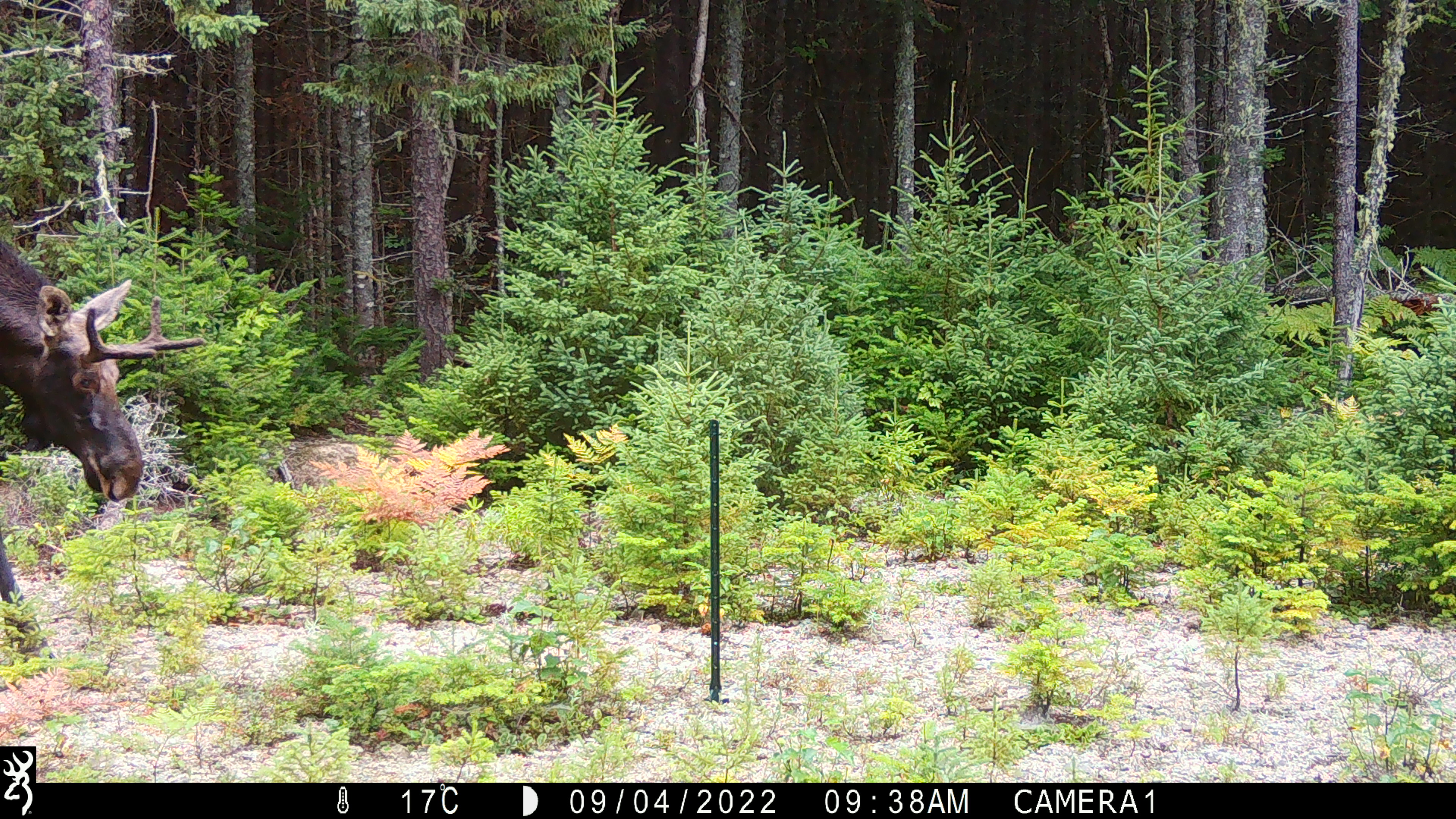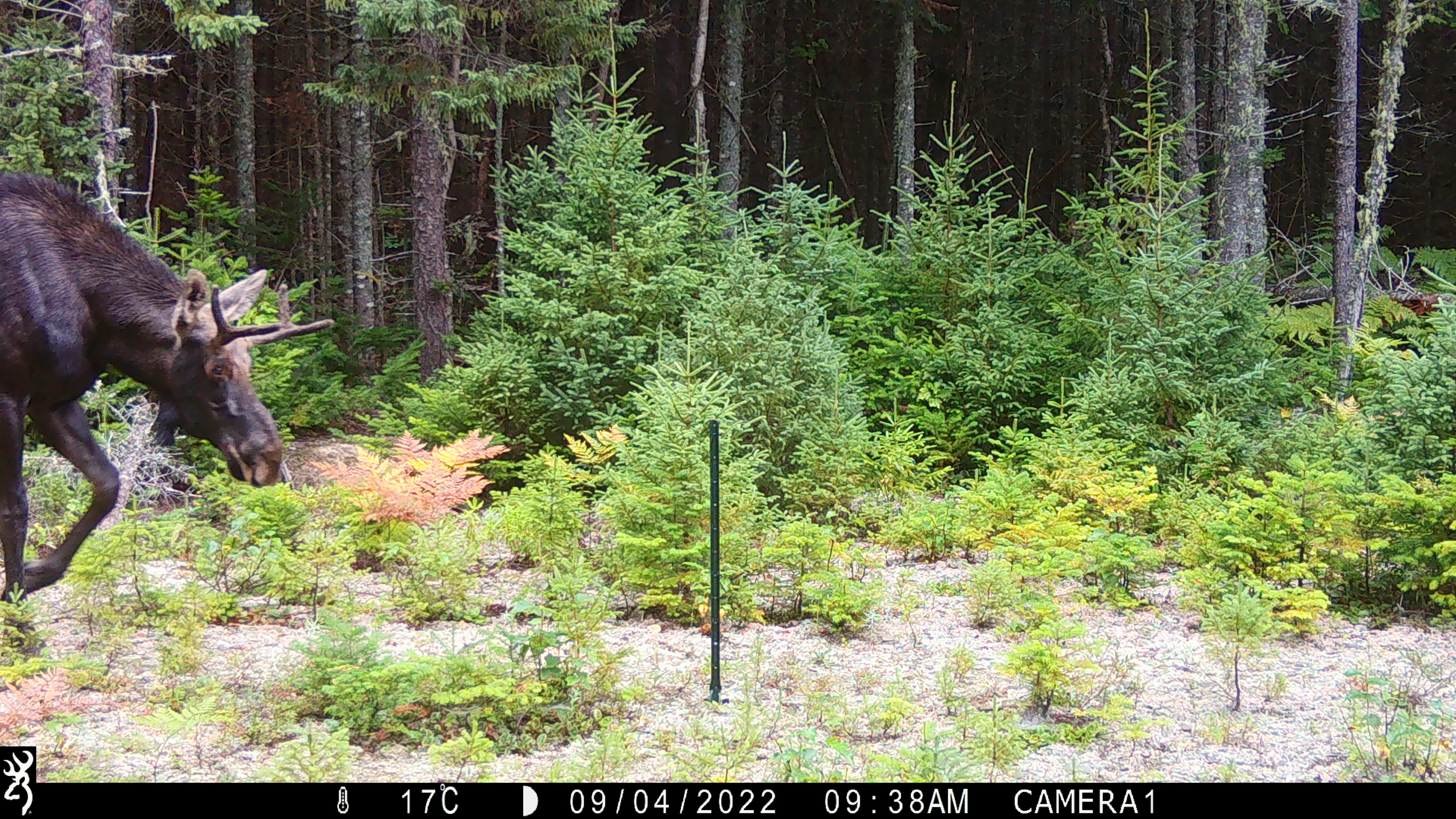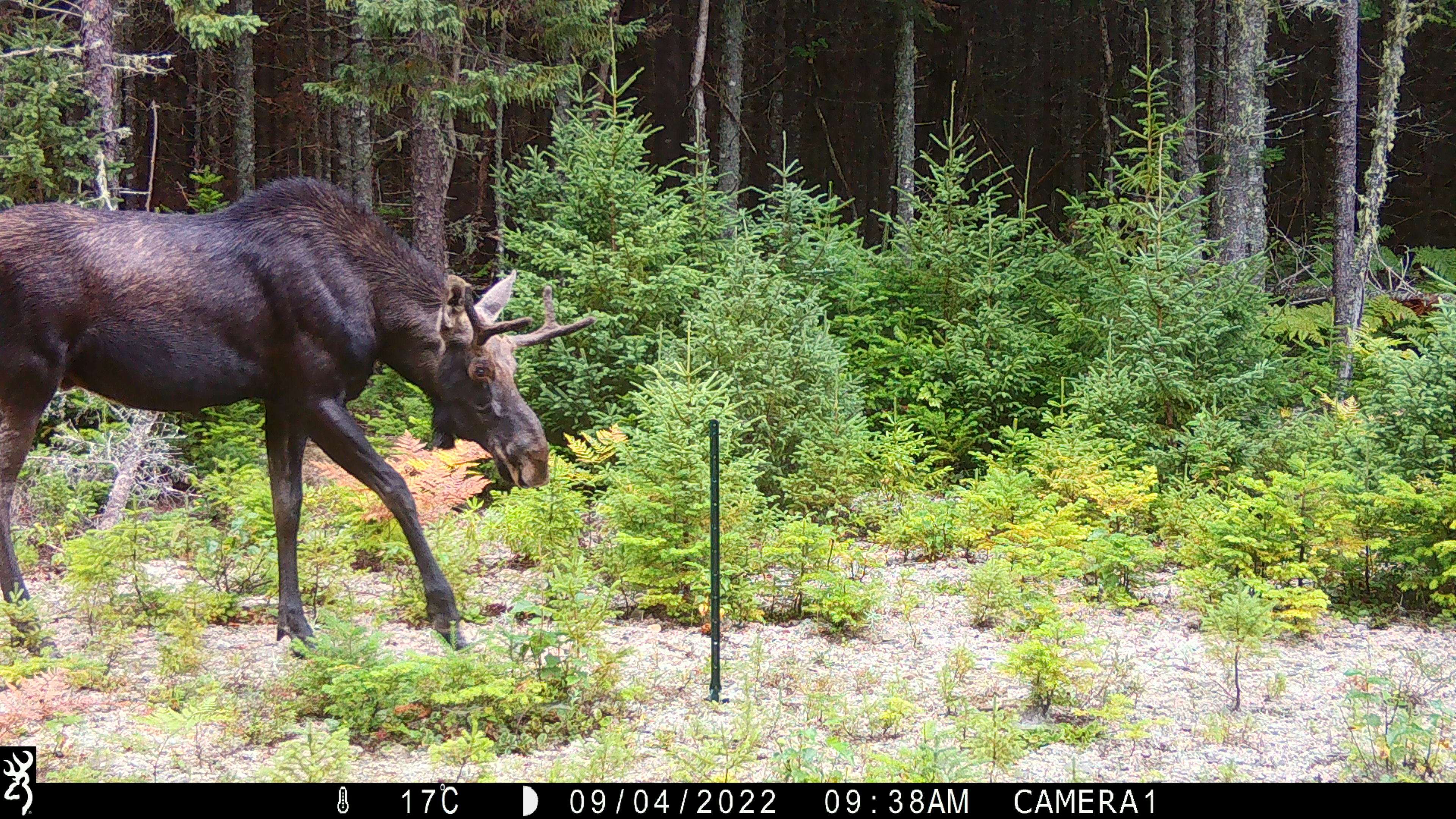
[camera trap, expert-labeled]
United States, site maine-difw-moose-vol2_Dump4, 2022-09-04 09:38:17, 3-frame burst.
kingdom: Animalia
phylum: Chordata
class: Mammalia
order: Artiodactyla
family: Cervidae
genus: Alces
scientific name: Alces alces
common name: moose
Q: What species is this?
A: Moose (Alces alces).